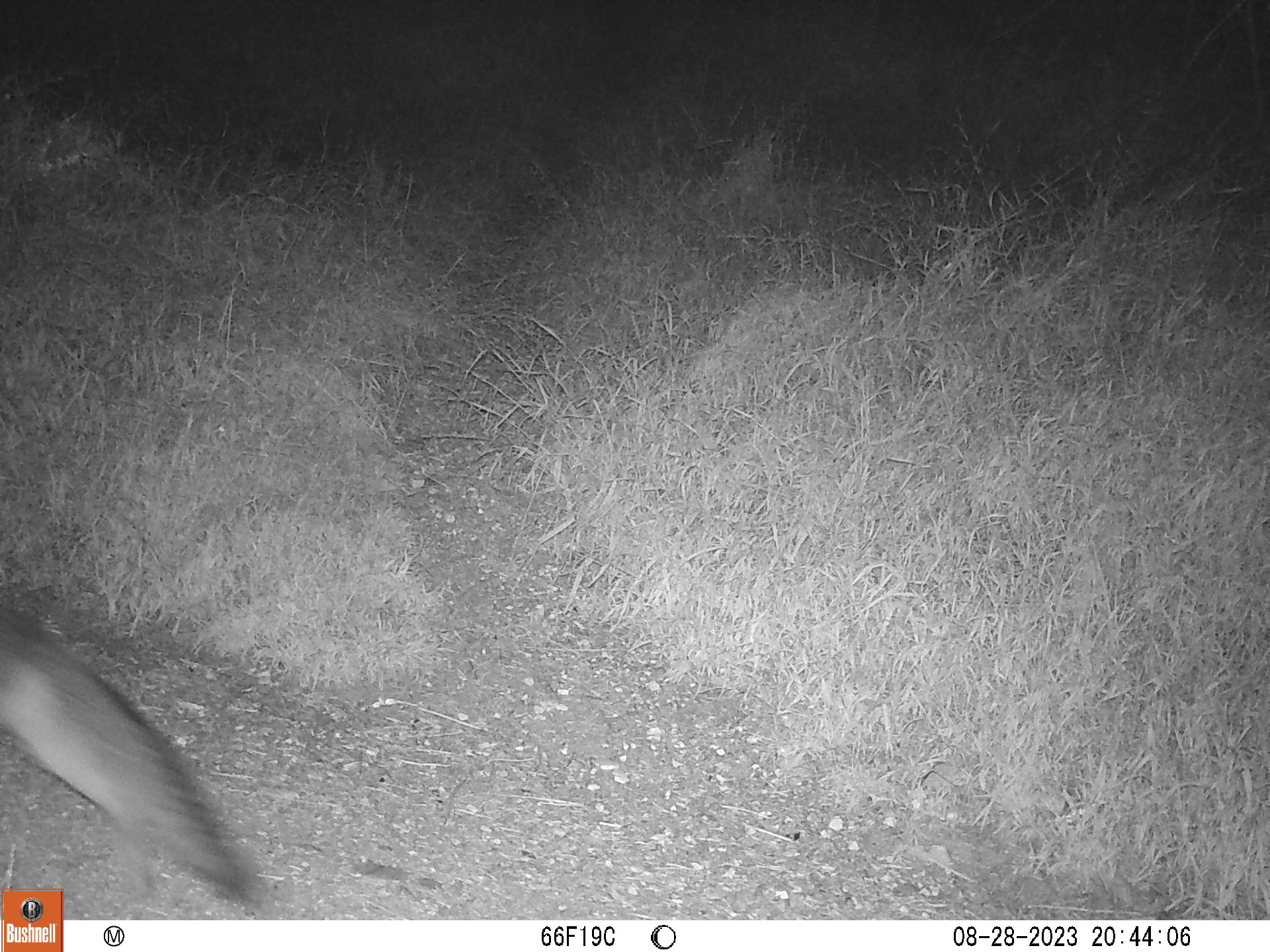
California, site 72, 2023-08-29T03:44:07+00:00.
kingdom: Animalia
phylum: Chordata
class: Mammalia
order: Carnivora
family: Canidae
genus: Urocyon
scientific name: Urocyon cinereoargenteus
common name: gray fox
Gray fox (Urocyon cinereoargenteus).